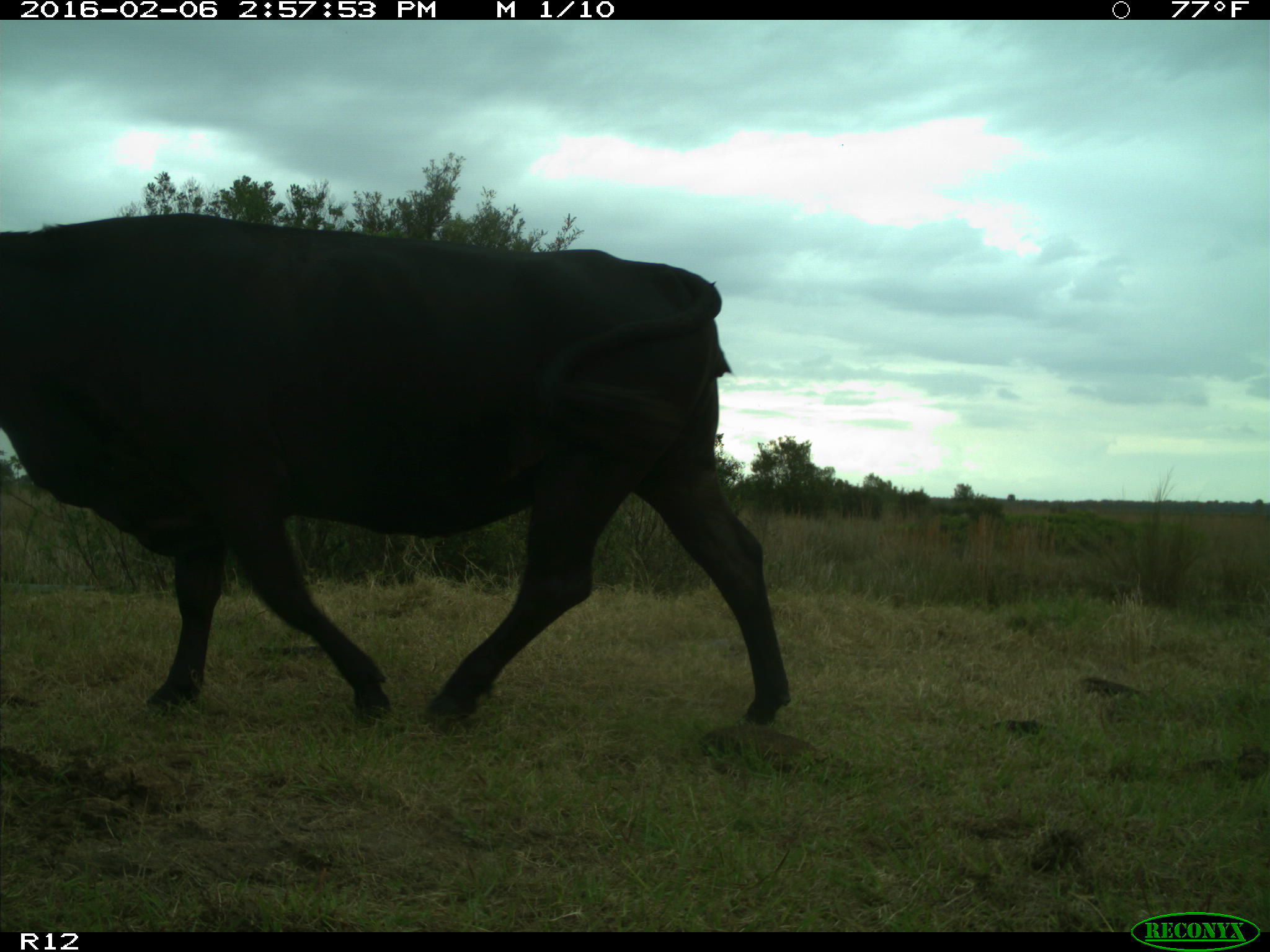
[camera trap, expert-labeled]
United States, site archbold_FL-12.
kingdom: Animalia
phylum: Chordata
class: Mammalia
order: Artiodactyla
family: Bovidae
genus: Bos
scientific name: Bos taurus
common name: domestic cow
Bos taurus (domestic cow).